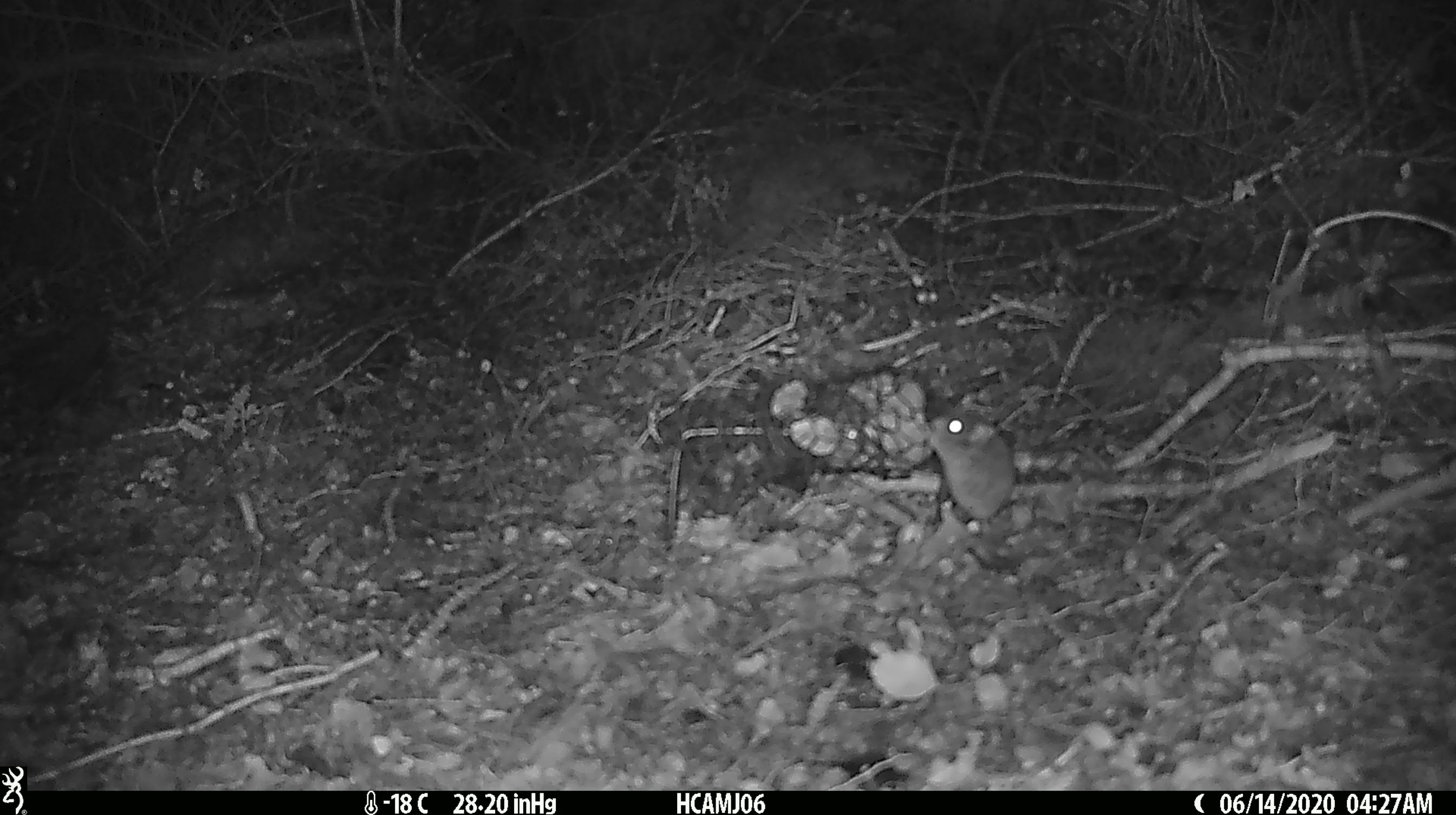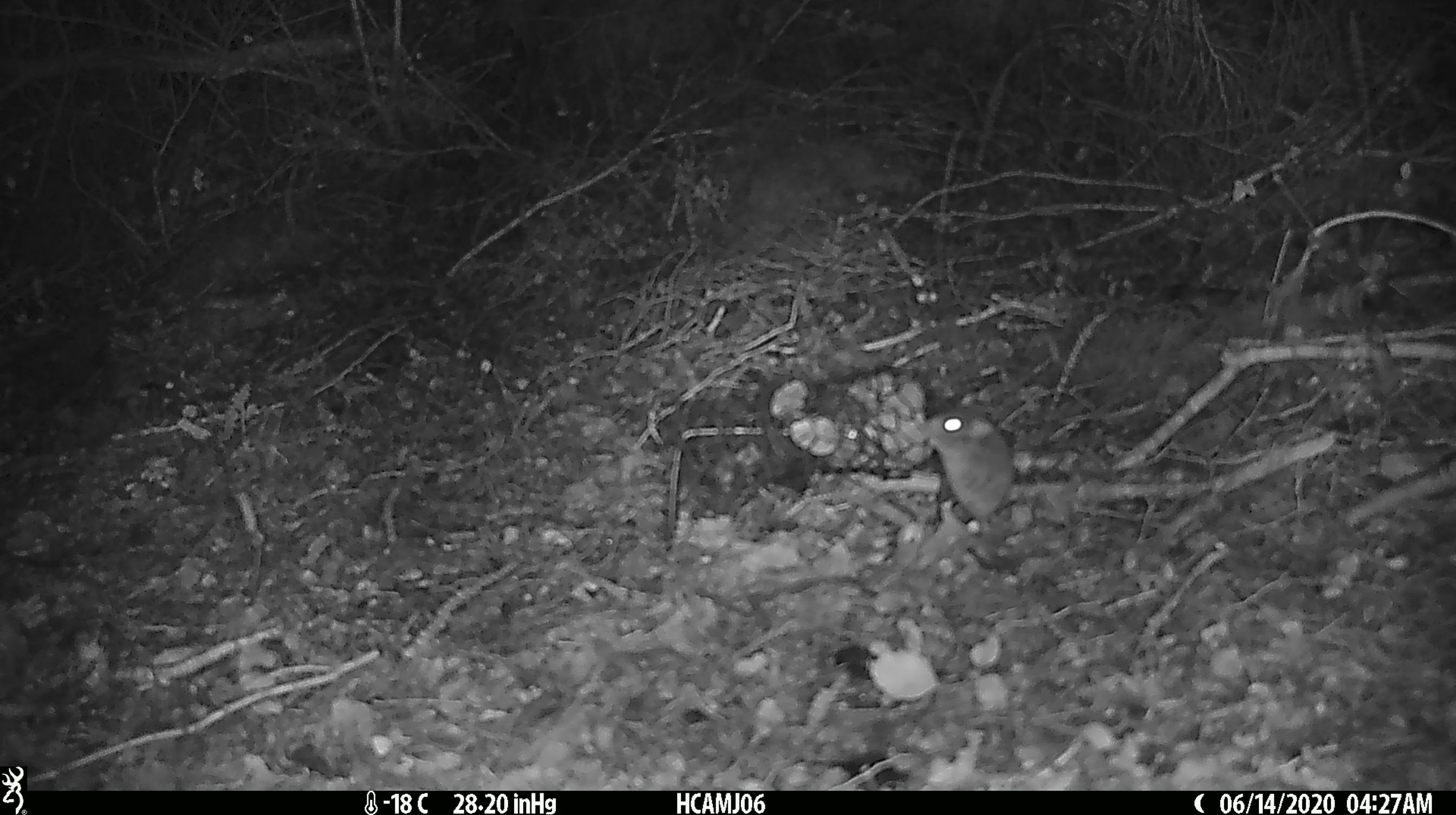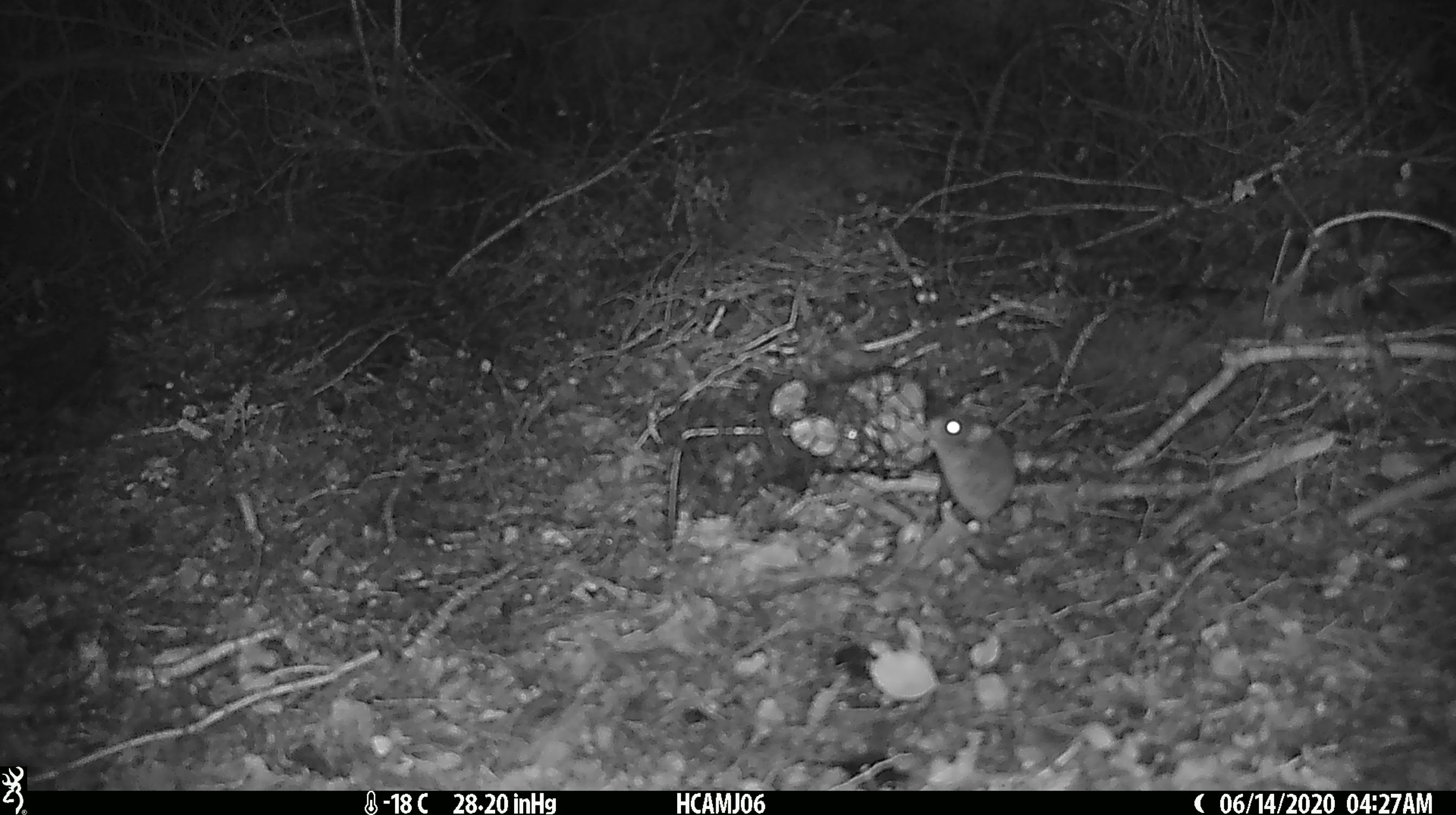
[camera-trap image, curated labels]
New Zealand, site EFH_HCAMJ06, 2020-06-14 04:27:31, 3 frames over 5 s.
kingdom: Animalia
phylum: Chordata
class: Mammalia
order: Rodentia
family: Muridae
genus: Mus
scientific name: Mus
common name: mouse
Mouse (Mus).